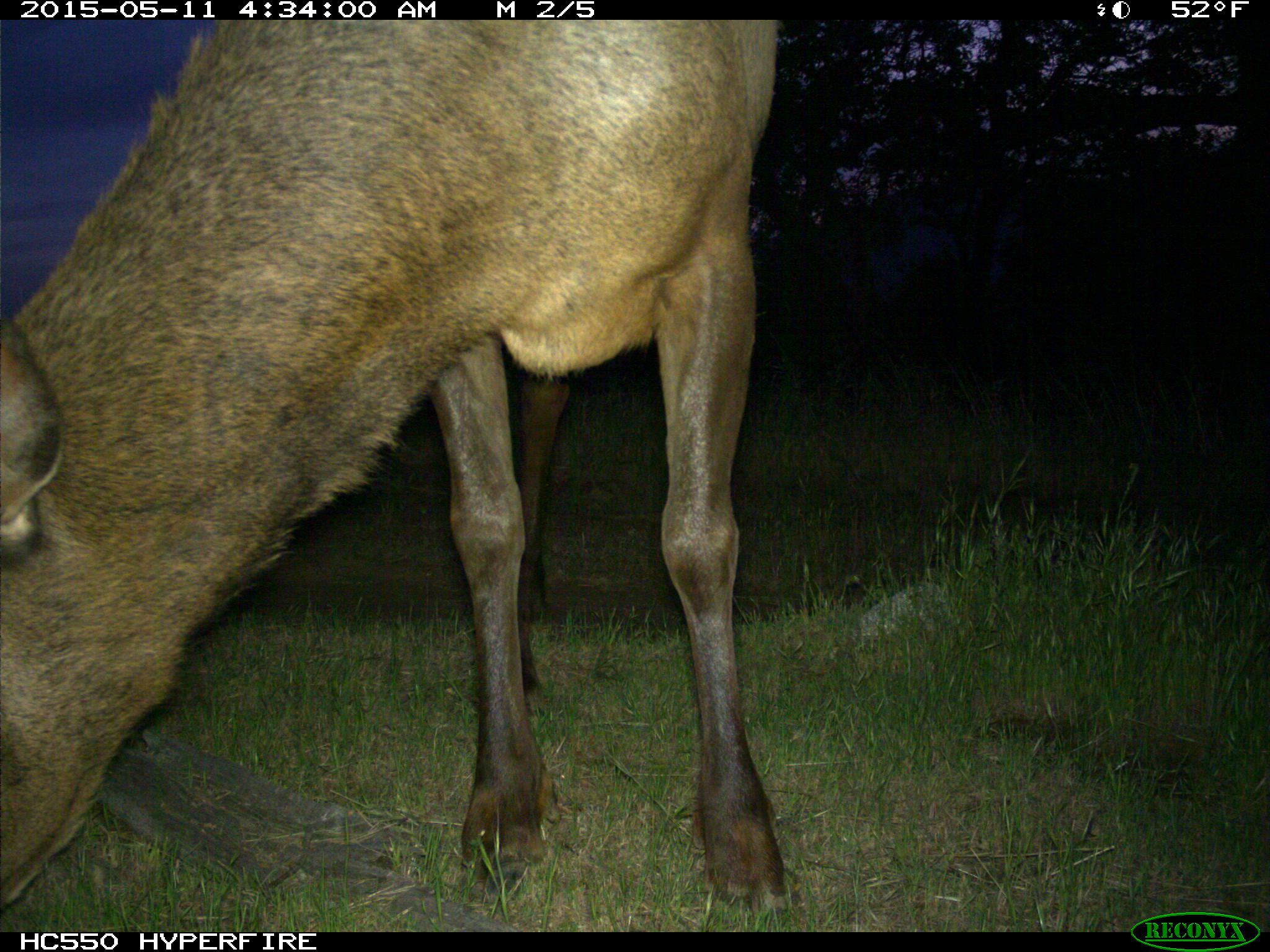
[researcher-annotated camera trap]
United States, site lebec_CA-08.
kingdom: Animalia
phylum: Chordata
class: Mammalia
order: Artiodactyla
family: Cervidae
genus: Cervus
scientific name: Cervus canadensis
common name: elk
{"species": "Cervus canadensis (elk)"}